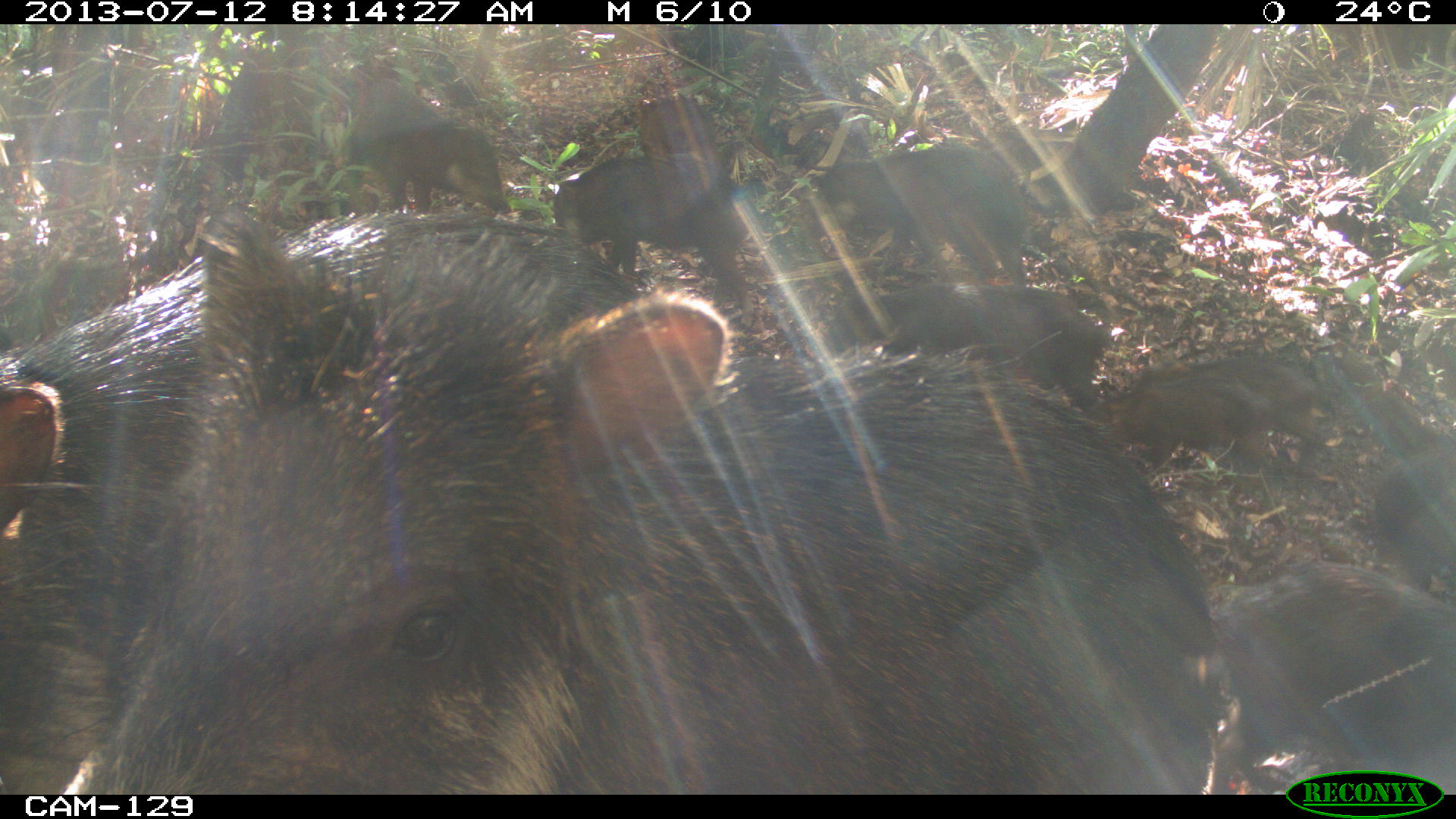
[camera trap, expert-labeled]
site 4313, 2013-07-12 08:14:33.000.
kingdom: Animalia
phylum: Chordata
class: Mammalia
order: Artiodactyla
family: Tayassuidae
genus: Tayassu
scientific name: Tayassu pecari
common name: white-lipped peccary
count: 20